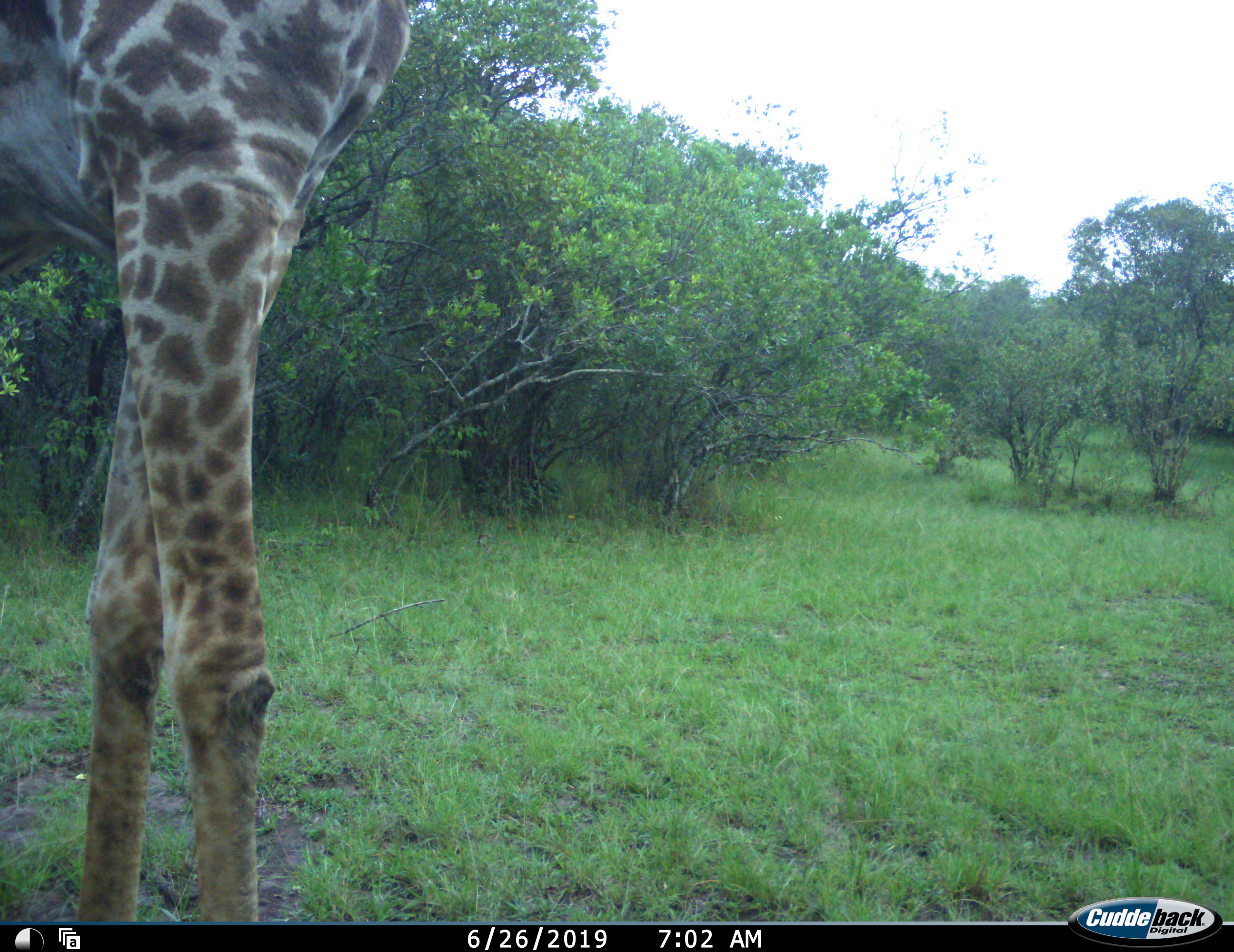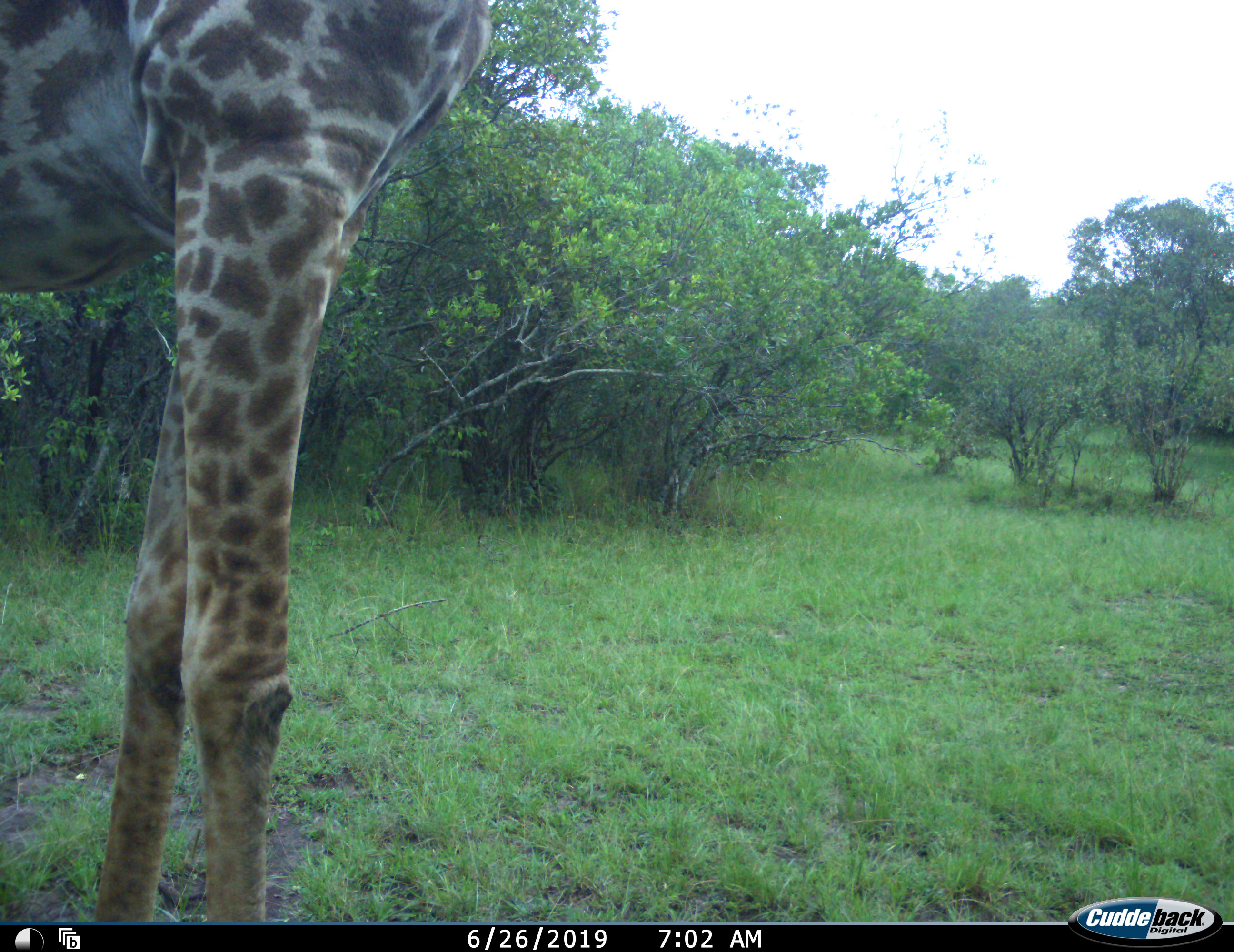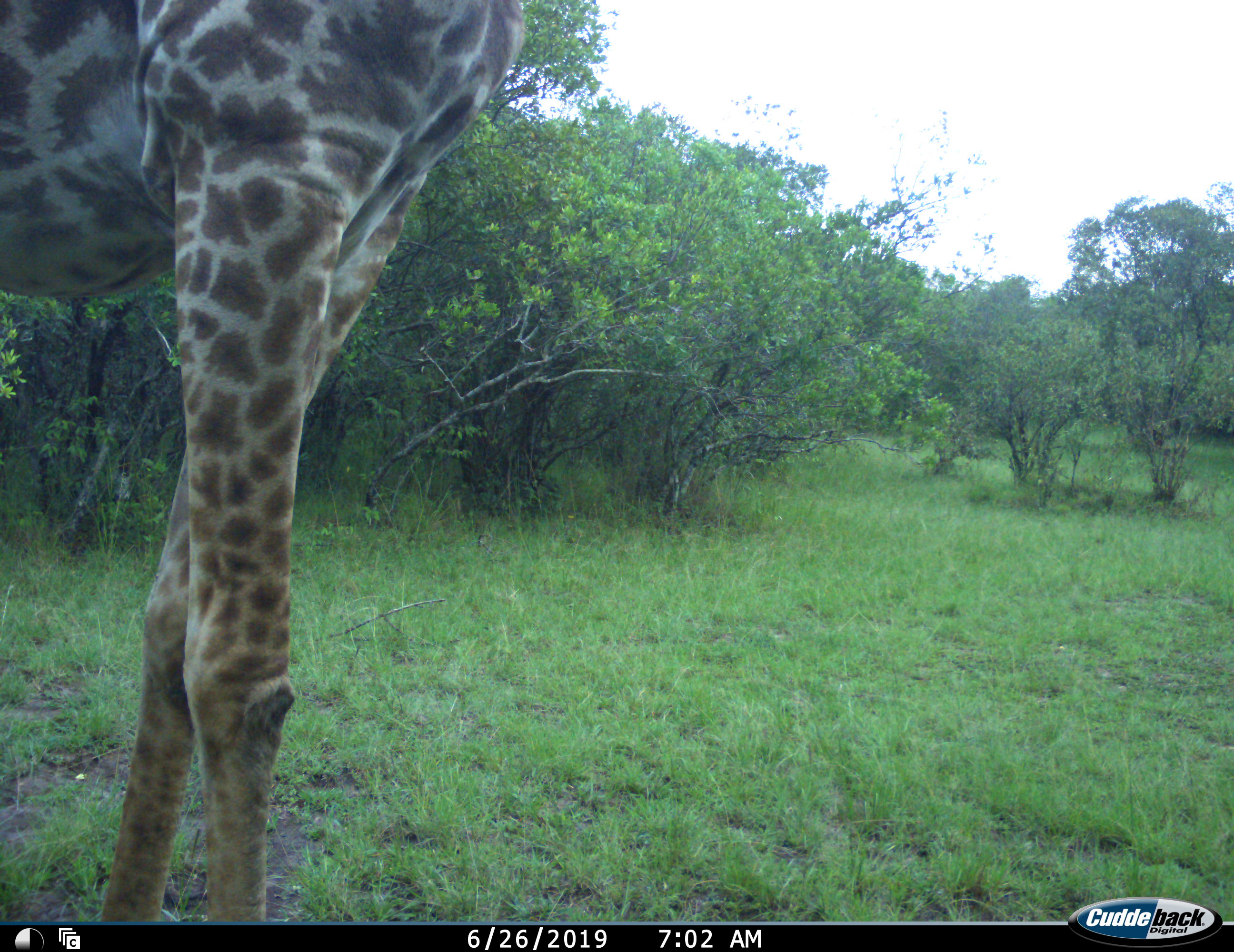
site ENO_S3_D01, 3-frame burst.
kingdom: Animalia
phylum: Chordata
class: Mammalia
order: Artiodactyla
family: Giraffidae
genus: Giraffa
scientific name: Giraffa camelopardalis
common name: giraffe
Giraffe (Giraffa camelopardalis), count 1. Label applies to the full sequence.